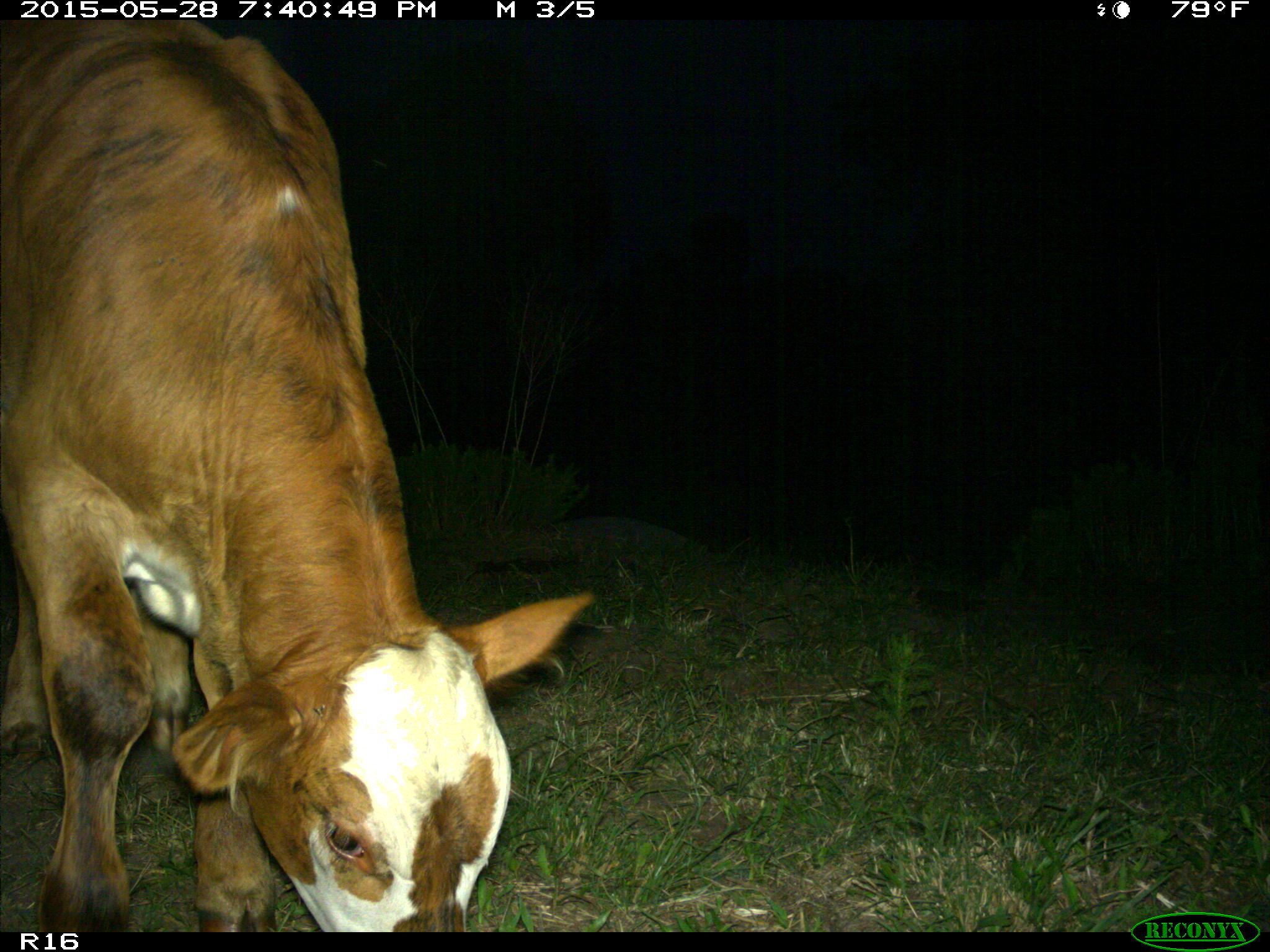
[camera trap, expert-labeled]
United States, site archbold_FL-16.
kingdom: Animalia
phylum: Chordata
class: Mammalia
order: Artiodactyla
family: Bovidae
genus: Bos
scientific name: Bos taurus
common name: domestic cow